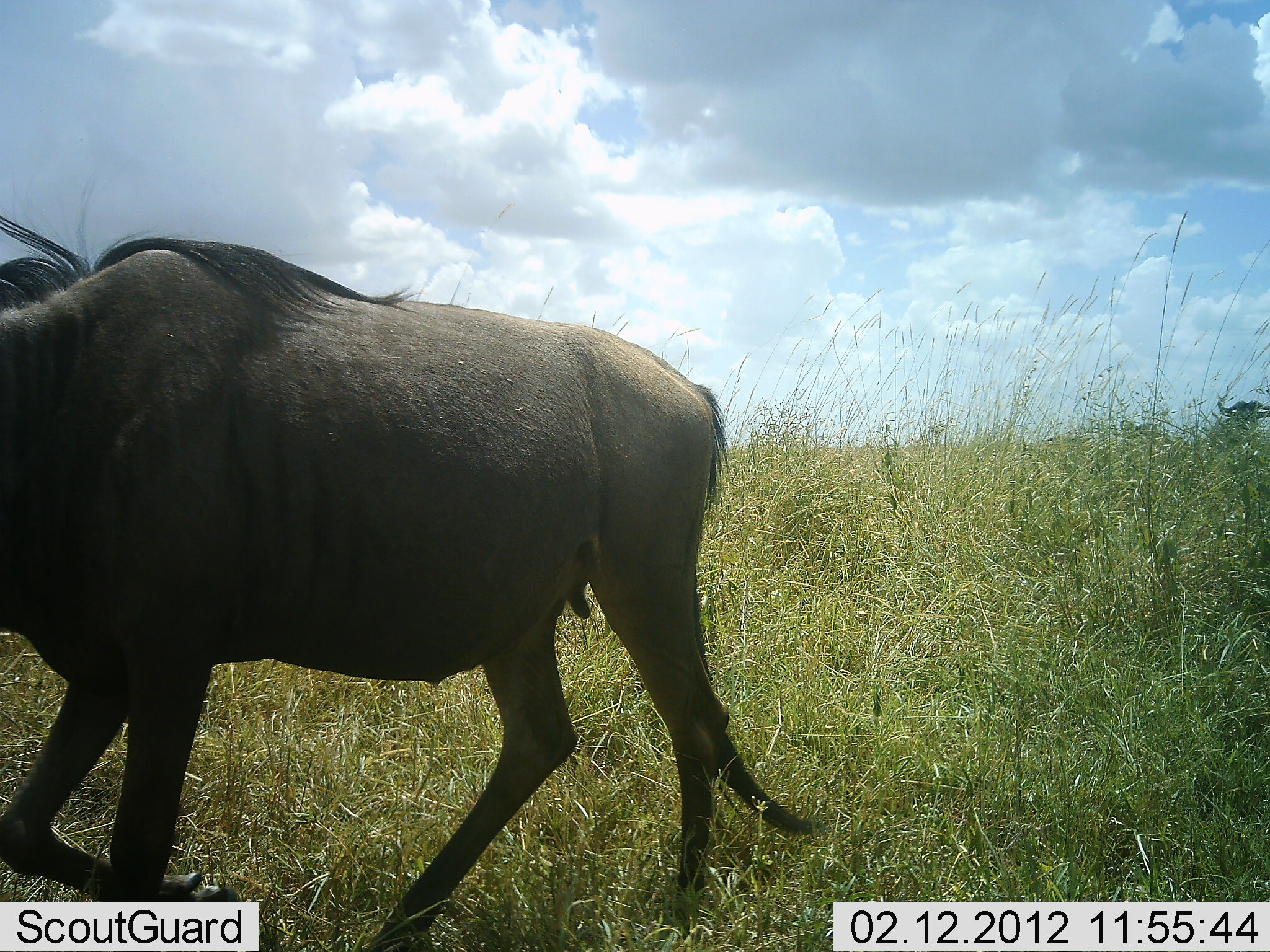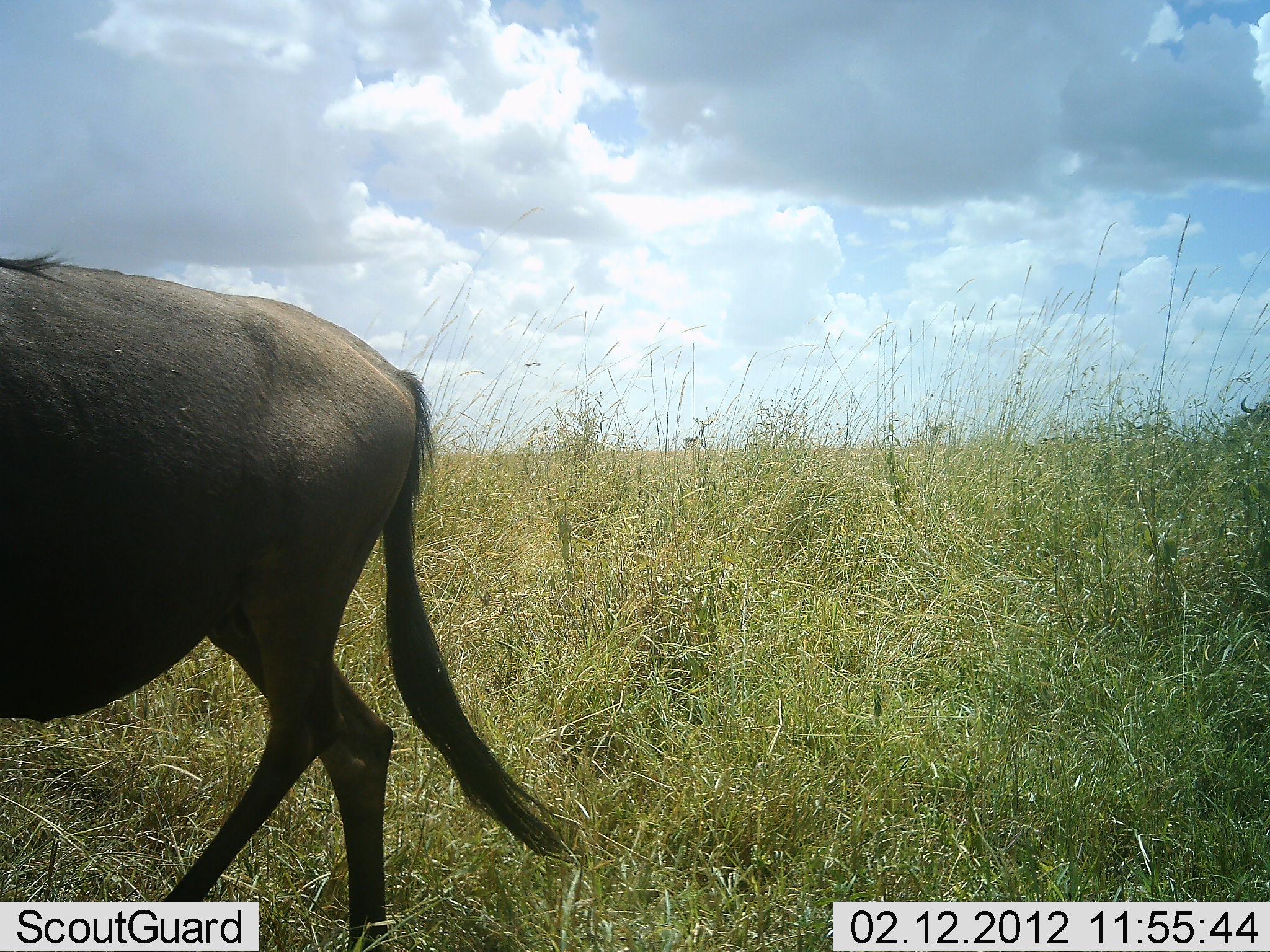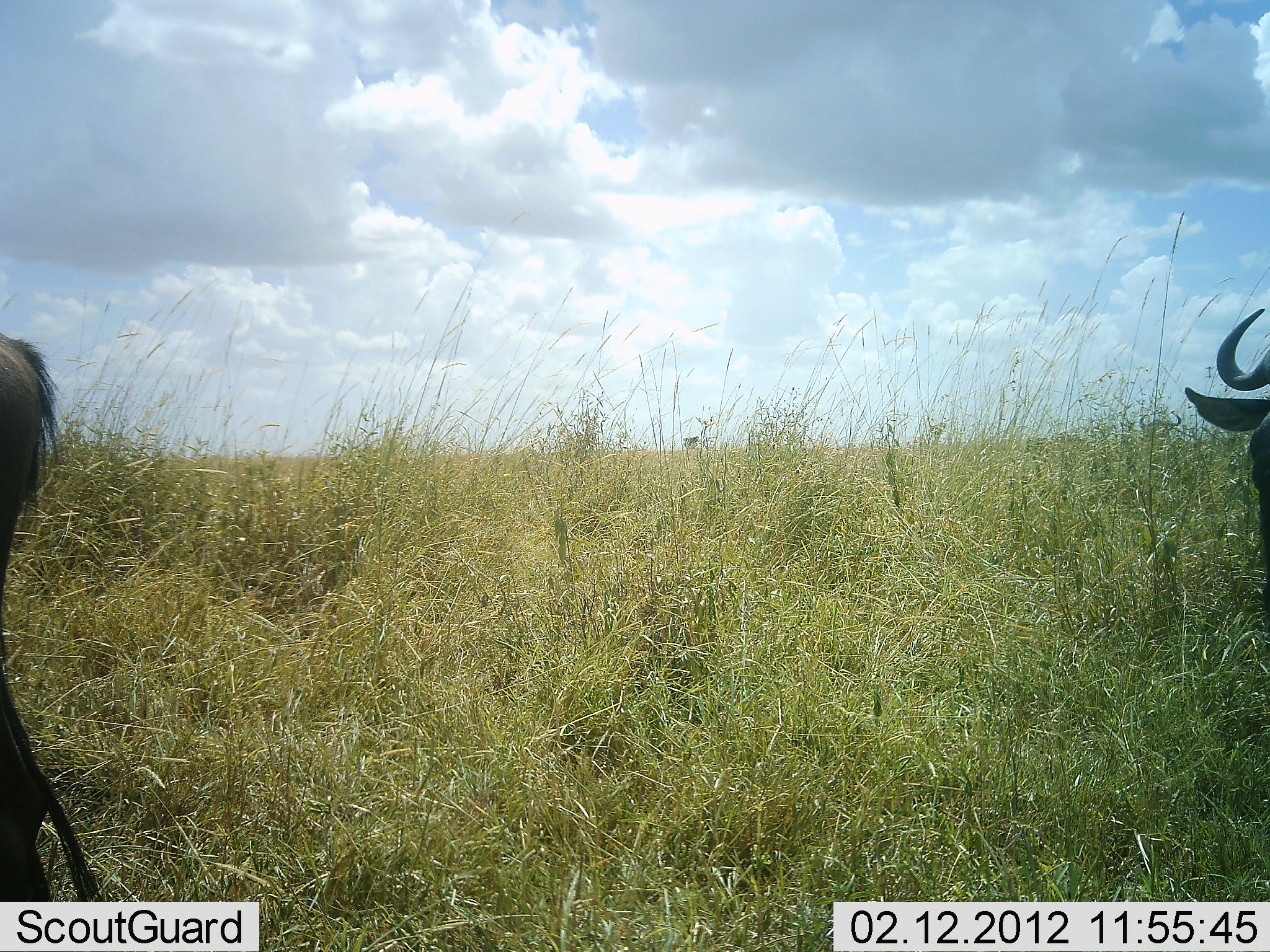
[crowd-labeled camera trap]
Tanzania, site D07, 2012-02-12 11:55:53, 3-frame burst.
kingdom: Animalia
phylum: Chordata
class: Mammalia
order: Artiodactyla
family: Bovidae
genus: Connochaetes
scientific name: Connochaetes taurinus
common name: blue wildebeest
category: wildebeest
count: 2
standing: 24%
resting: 0%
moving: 76%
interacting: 0%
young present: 0%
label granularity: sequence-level